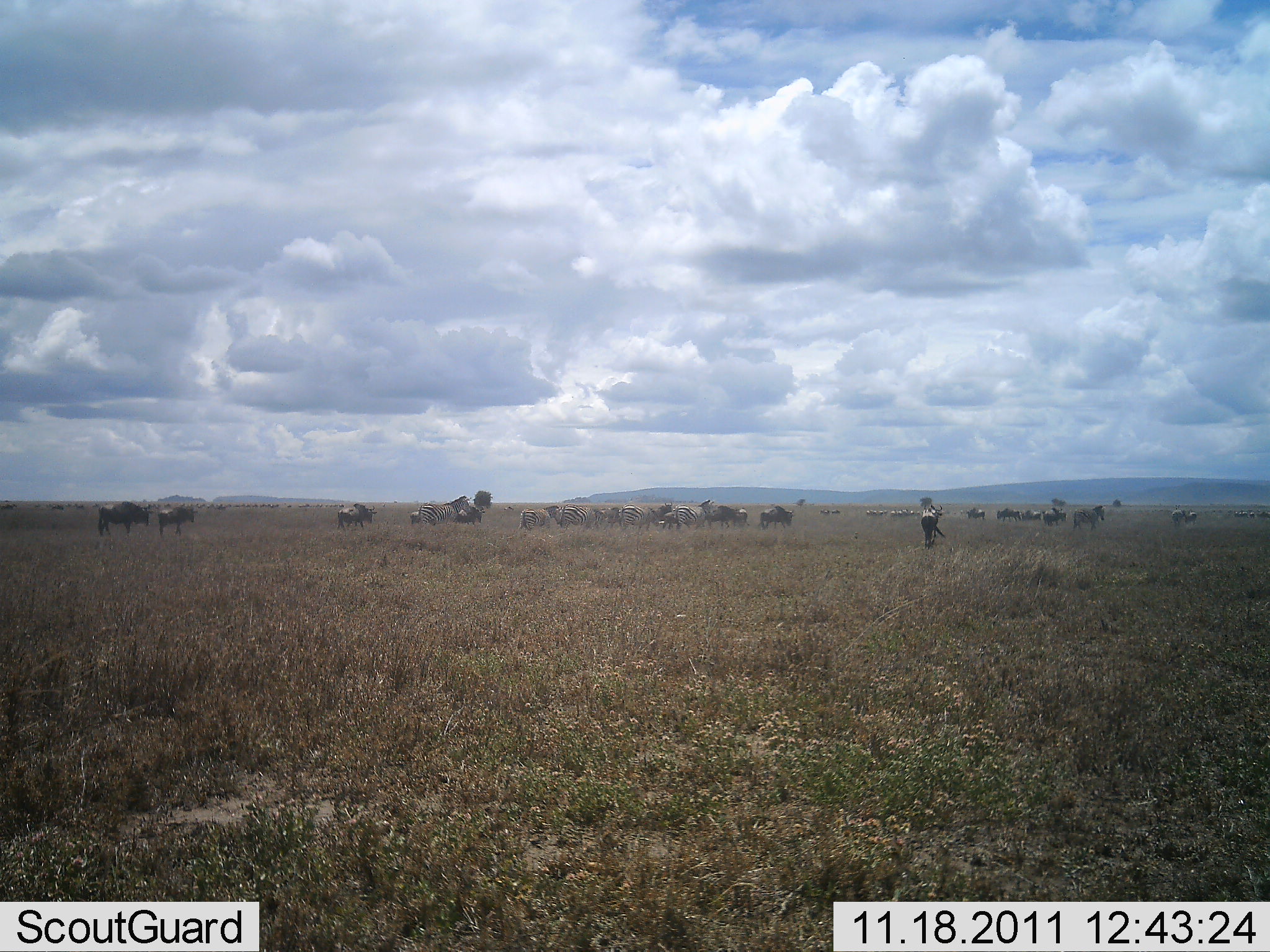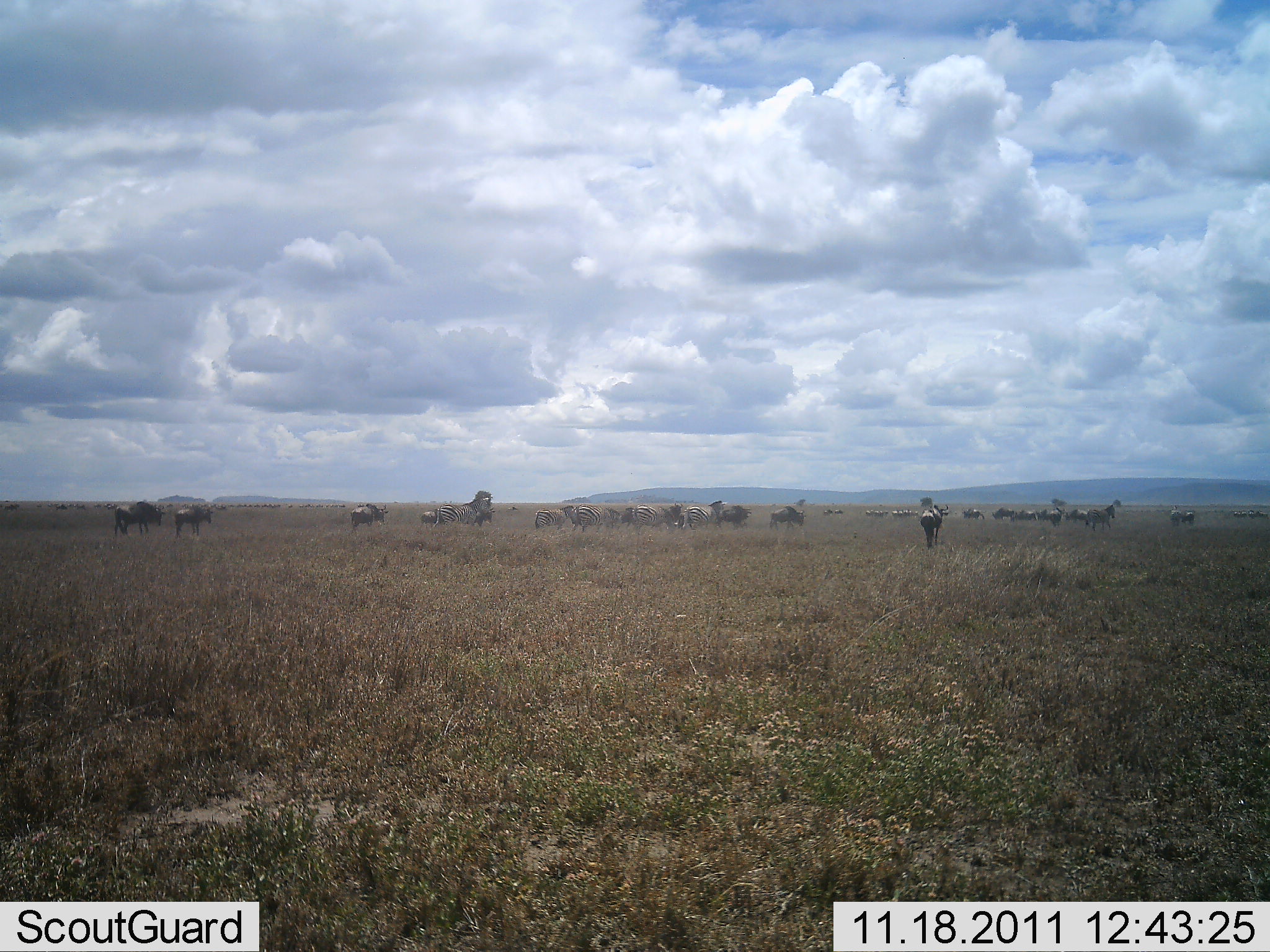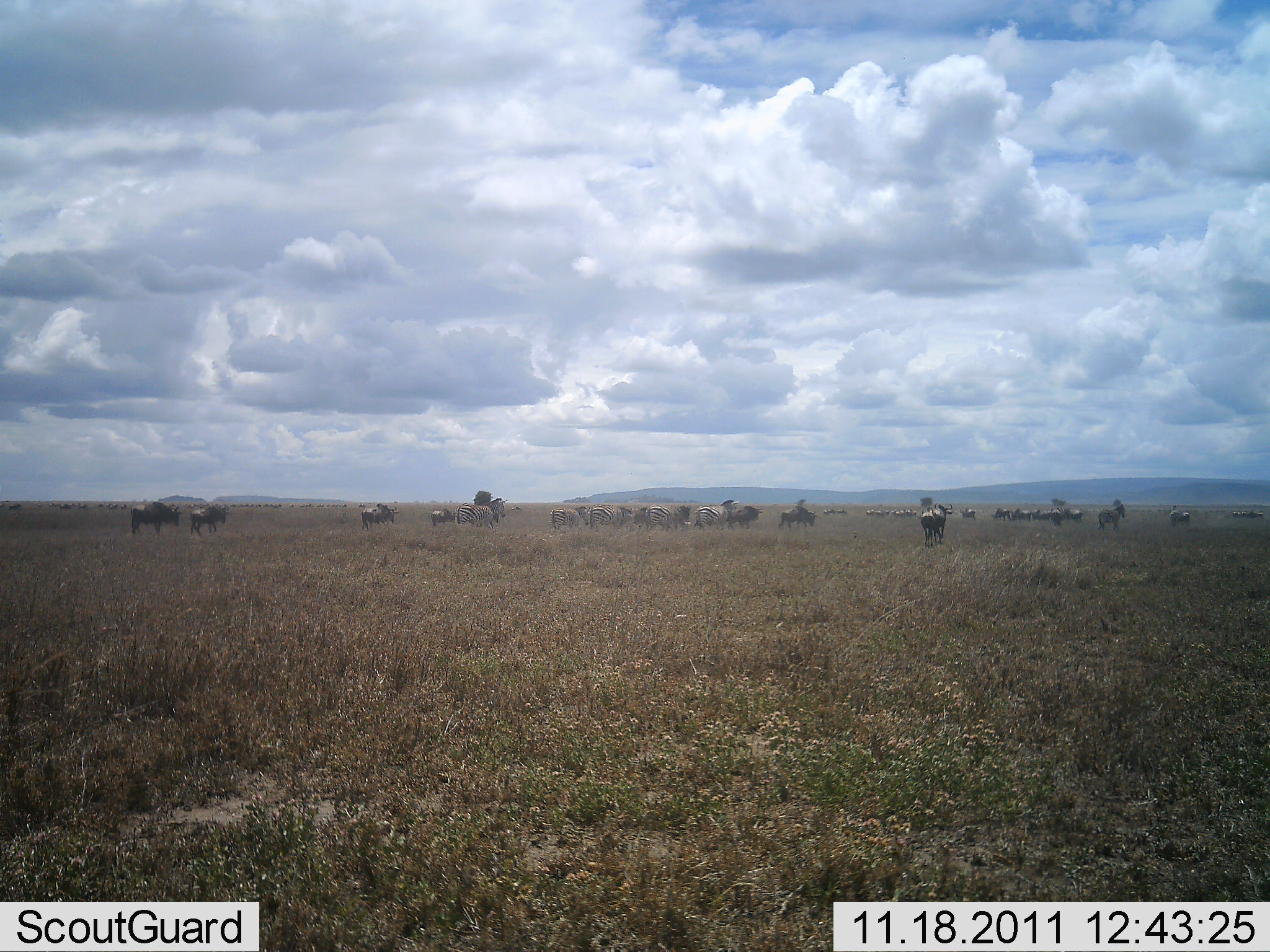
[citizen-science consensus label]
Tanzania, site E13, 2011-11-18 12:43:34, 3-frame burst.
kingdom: Animalia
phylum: Chordata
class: Mammalia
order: Artiodactyla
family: Bovidae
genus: Connochaetes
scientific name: Connochaetes taurinus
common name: blue wildebeest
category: wildebeest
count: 11-50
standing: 43%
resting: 0%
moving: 76%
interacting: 0%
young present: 0%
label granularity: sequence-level